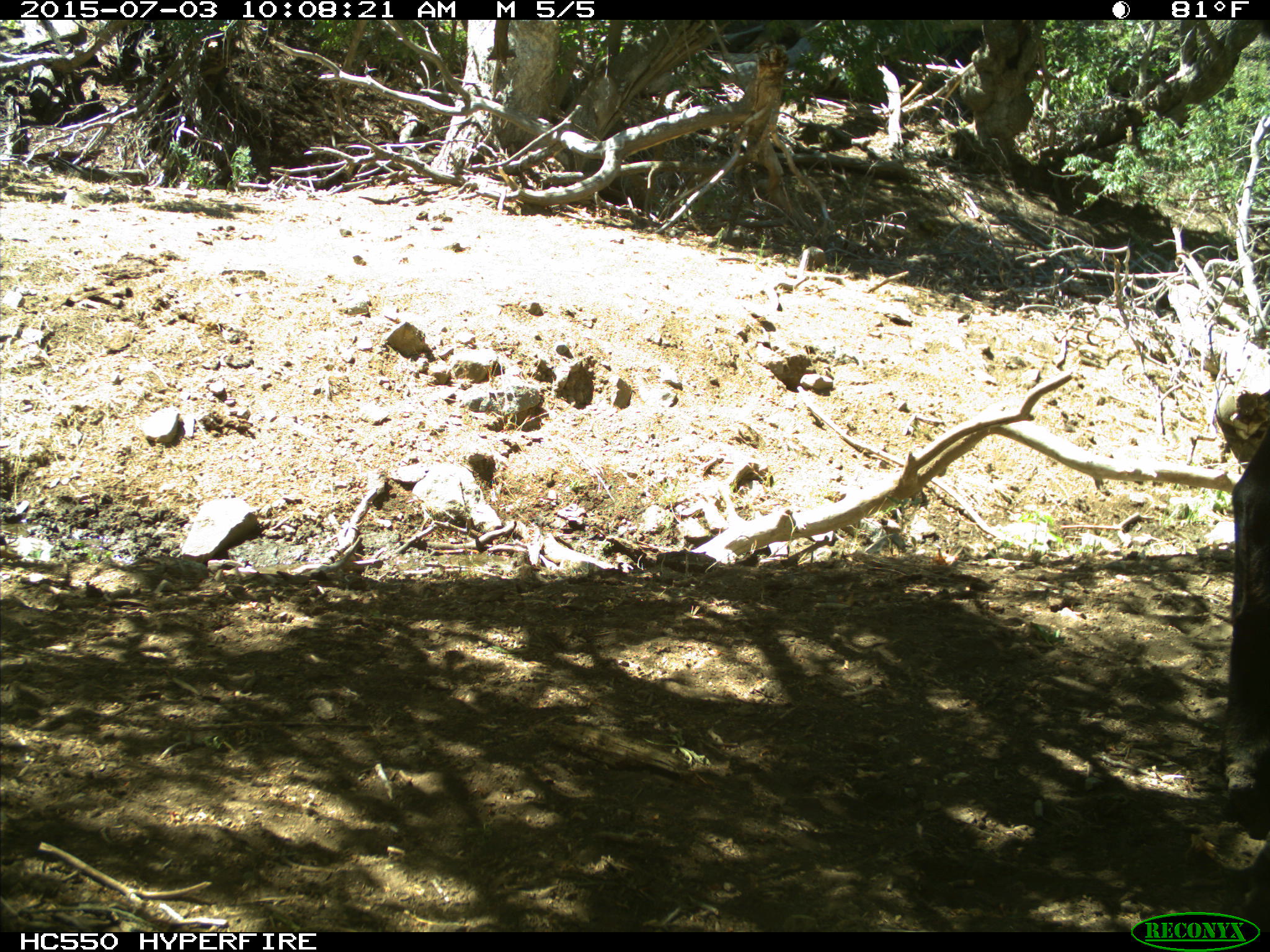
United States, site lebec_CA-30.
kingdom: Animalia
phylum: Chordata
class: Mammalia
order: Artiodactyla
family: Bovidae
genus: Bos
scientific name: Bos taurus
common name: domestic cow